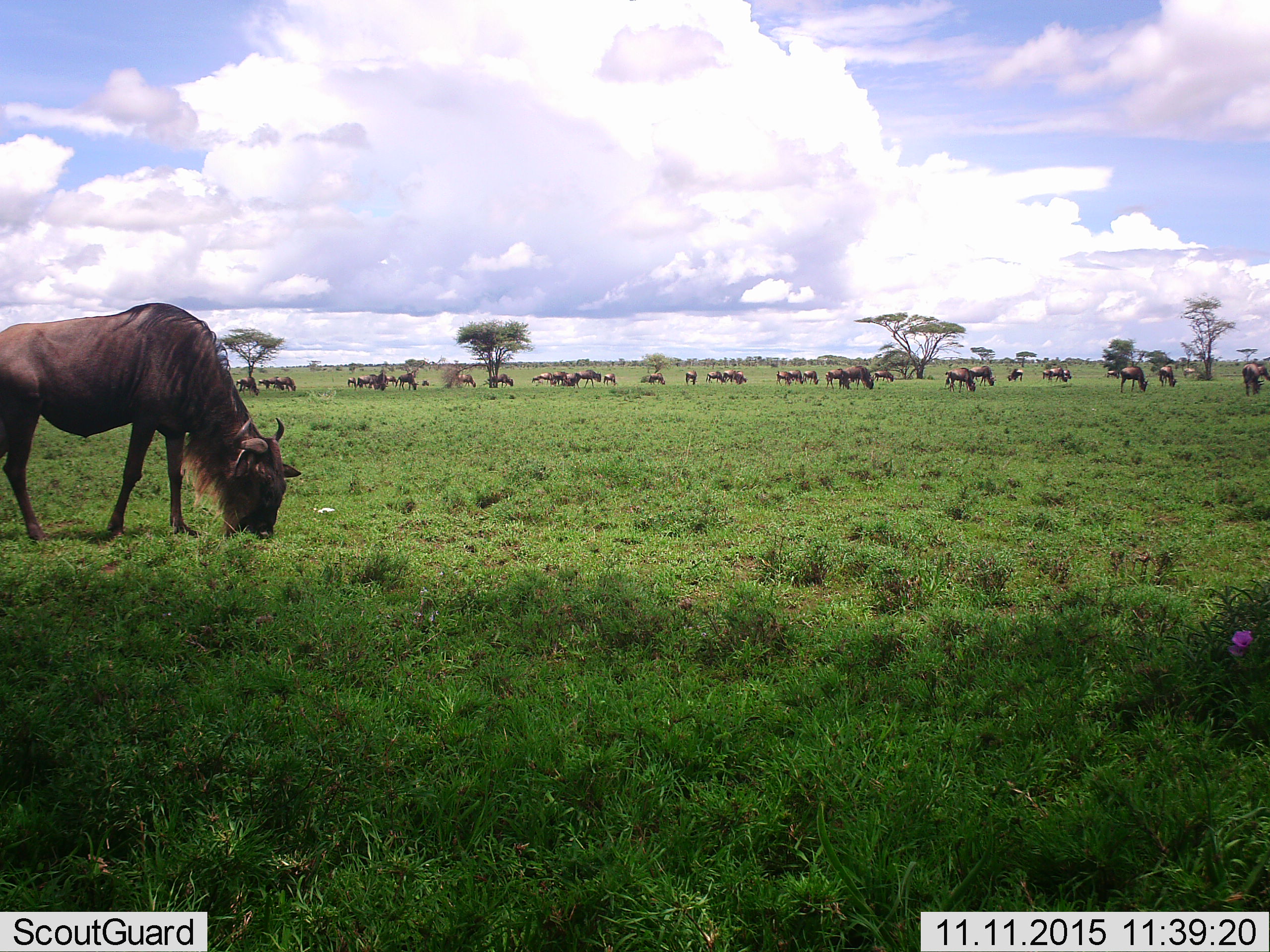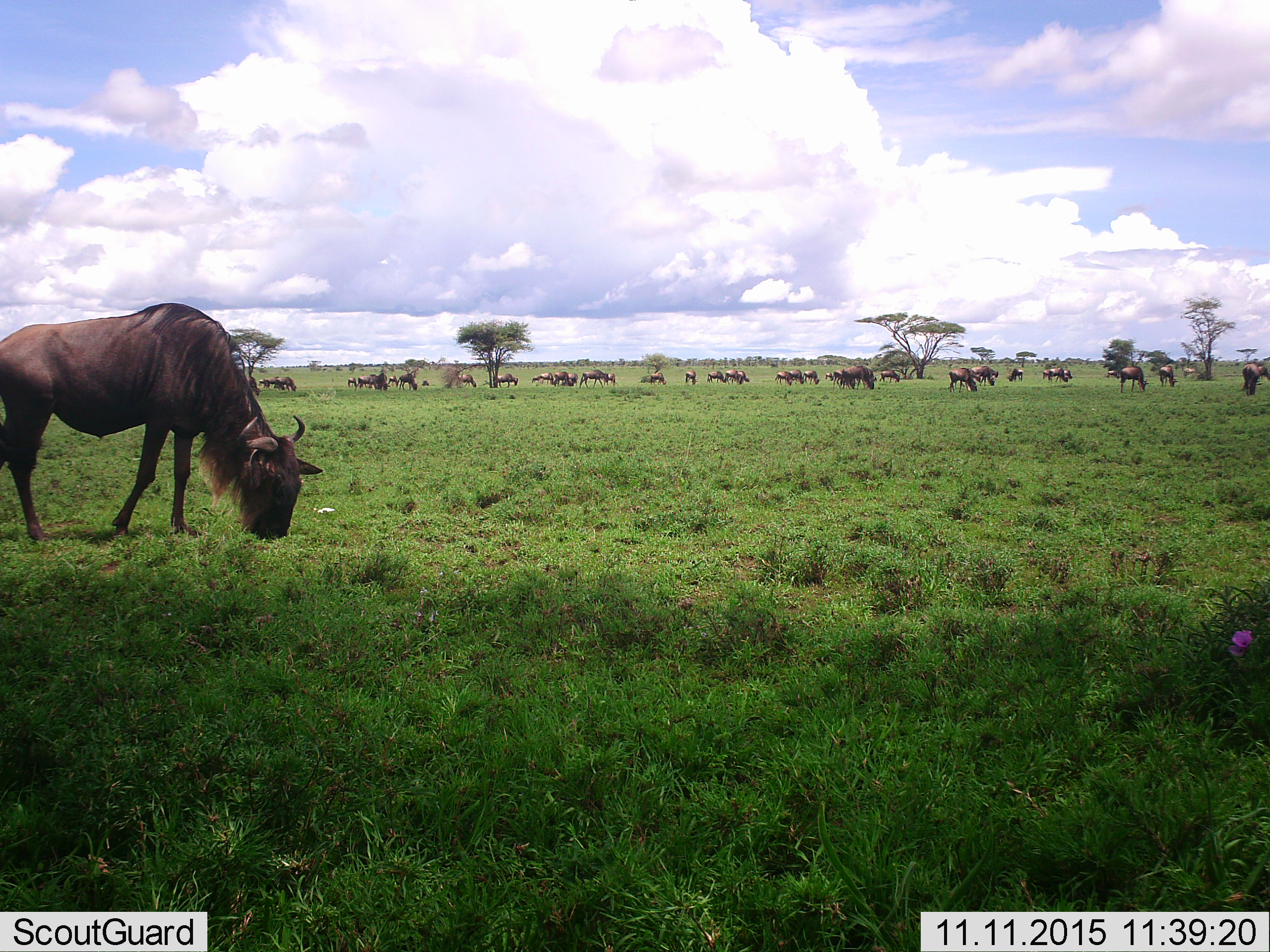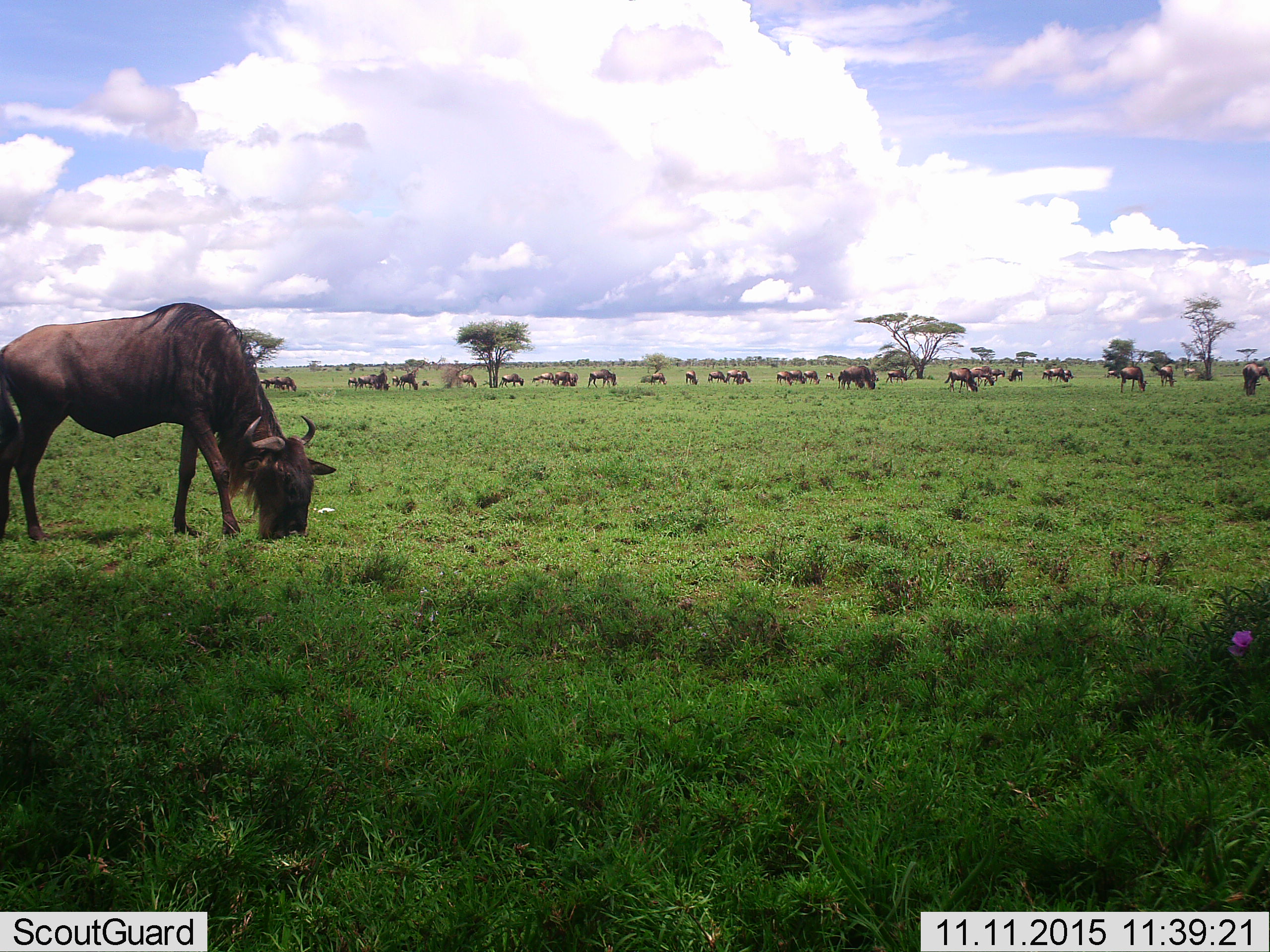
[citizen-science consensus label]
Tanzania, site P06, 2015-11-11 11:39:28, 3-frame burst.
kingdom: Animalia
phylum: Chordata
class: Mammalia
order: Artiodactyla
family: Bovidae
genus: Connochaetes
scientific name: Connochaetes taurinus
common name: blue wildebeest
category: wildebeest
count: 11-50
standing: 43%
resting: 0%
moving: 71%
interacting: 14%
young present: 0%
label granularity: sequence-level